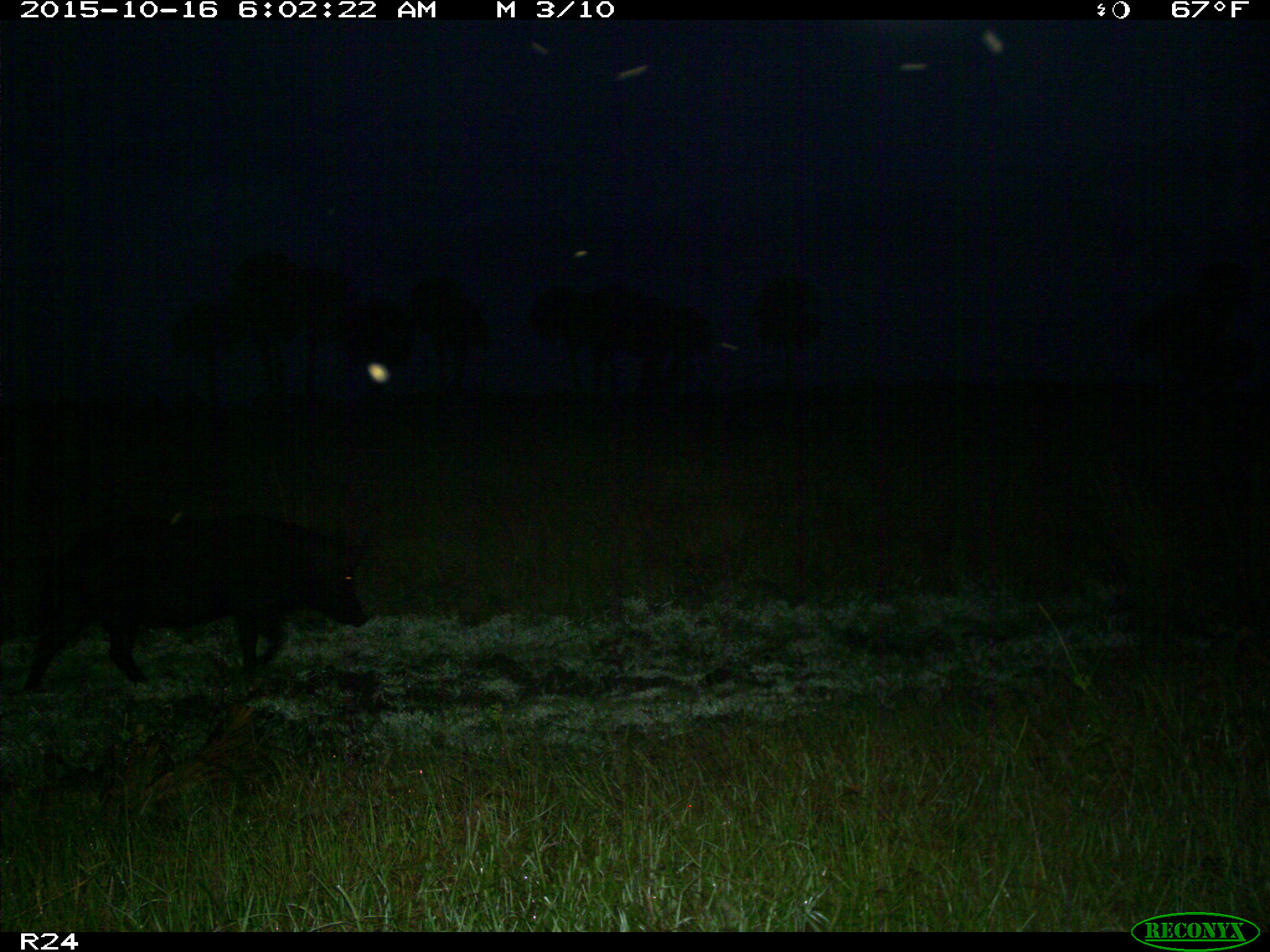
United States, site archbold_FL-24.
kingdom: Animalia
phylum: Chordata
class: Mammalia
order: Artiodactyla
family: Suidae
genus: Sus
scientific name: Sus scrofa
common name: wild boar